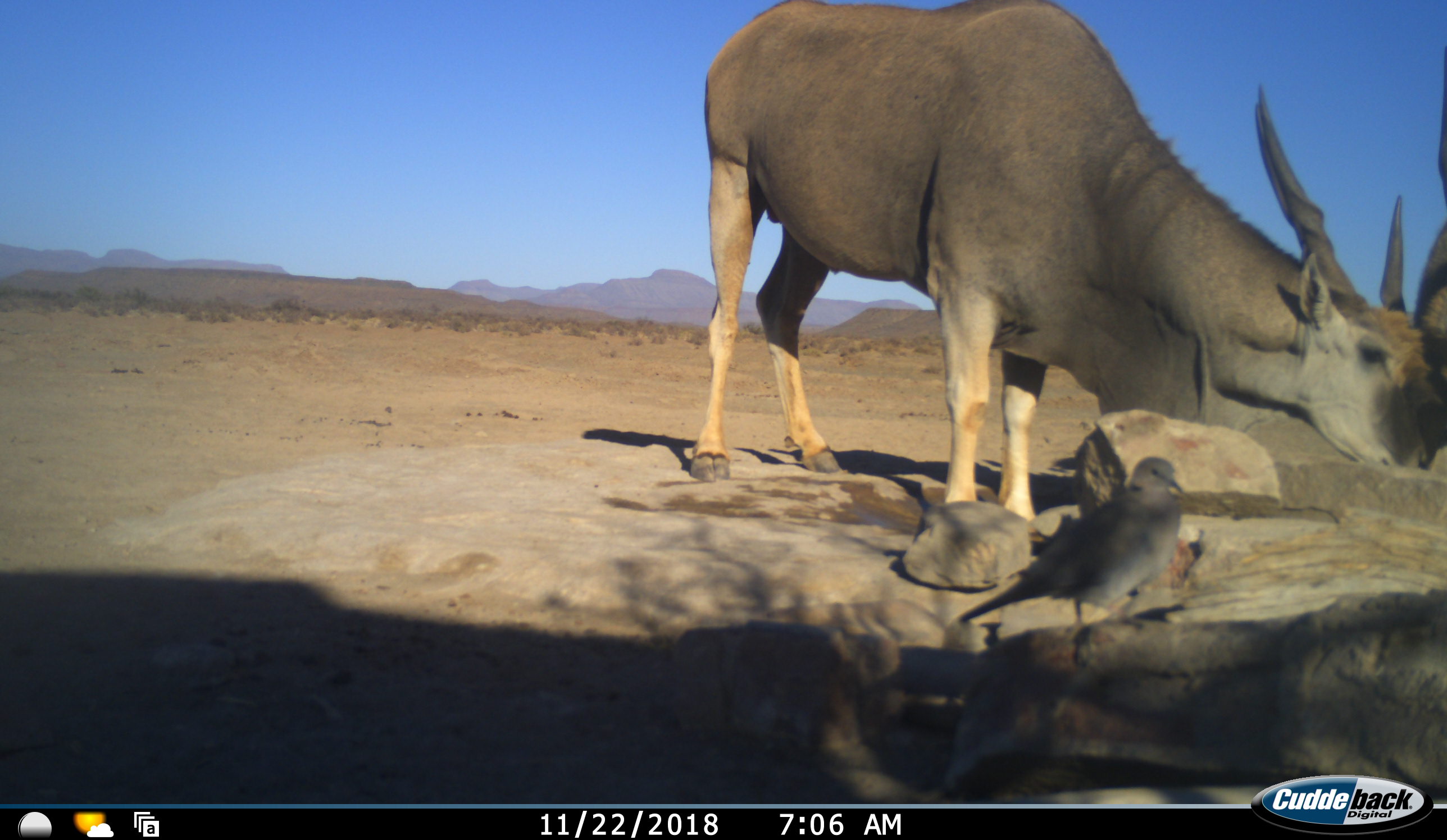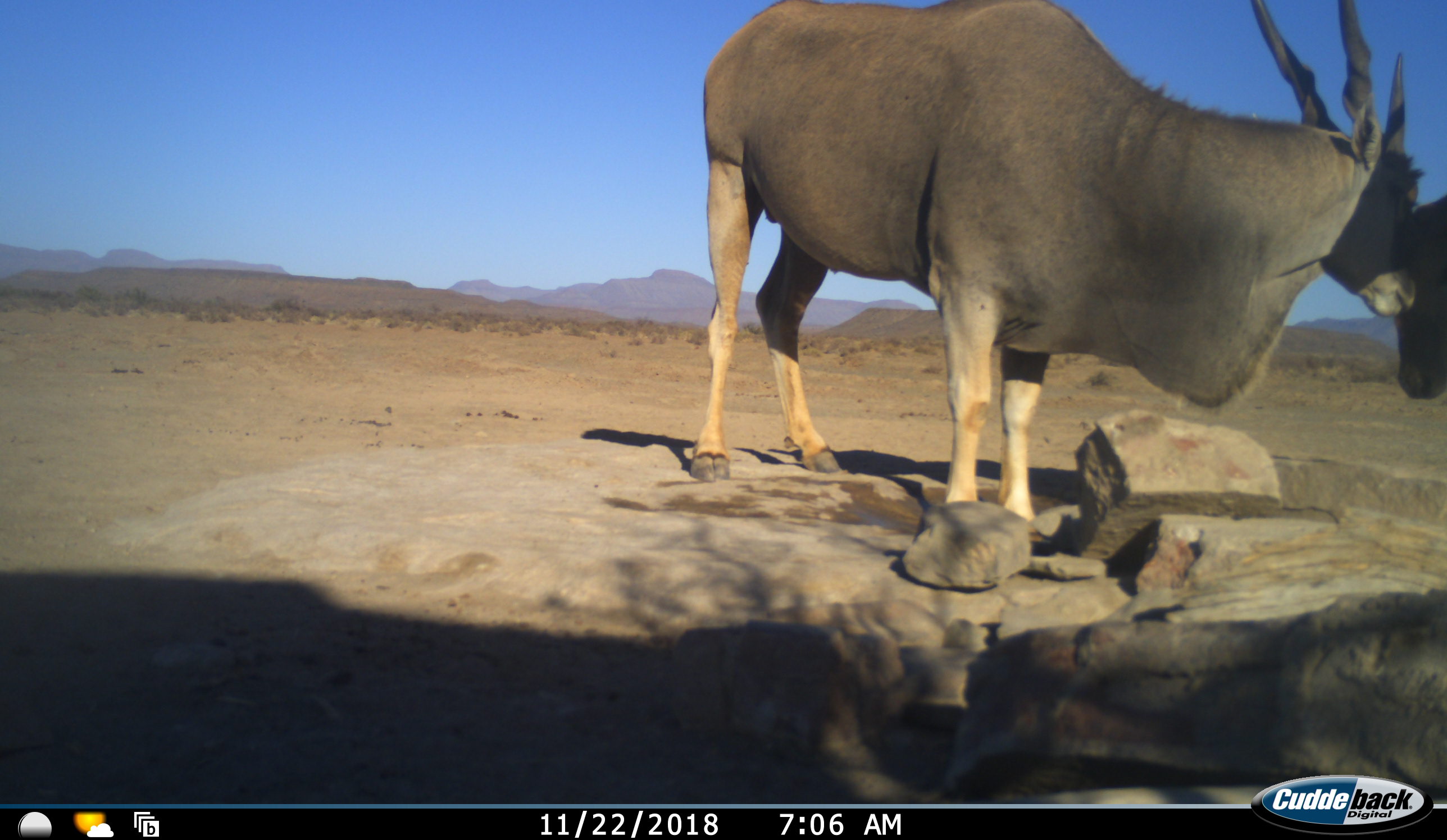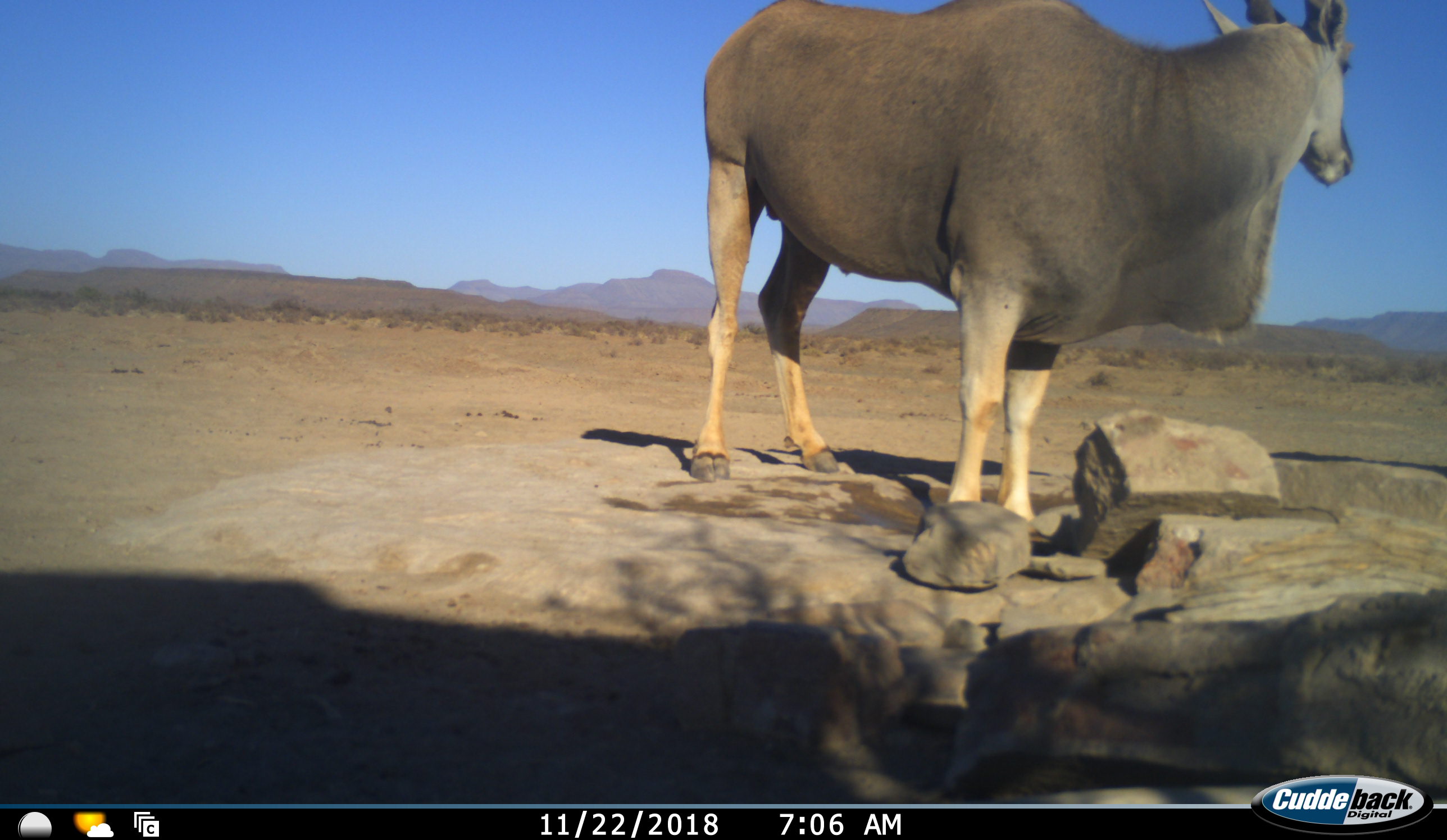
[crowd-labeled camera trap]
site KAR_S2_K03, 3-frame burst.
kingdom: Animalia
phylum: Chordata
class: Mammalia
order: Artiodactyla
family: Bovidae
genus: Tragelaphus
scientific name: Tragelaphus oryx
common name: eland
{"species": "eland (Tragelaphus oryx)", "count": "2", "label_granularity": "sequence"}